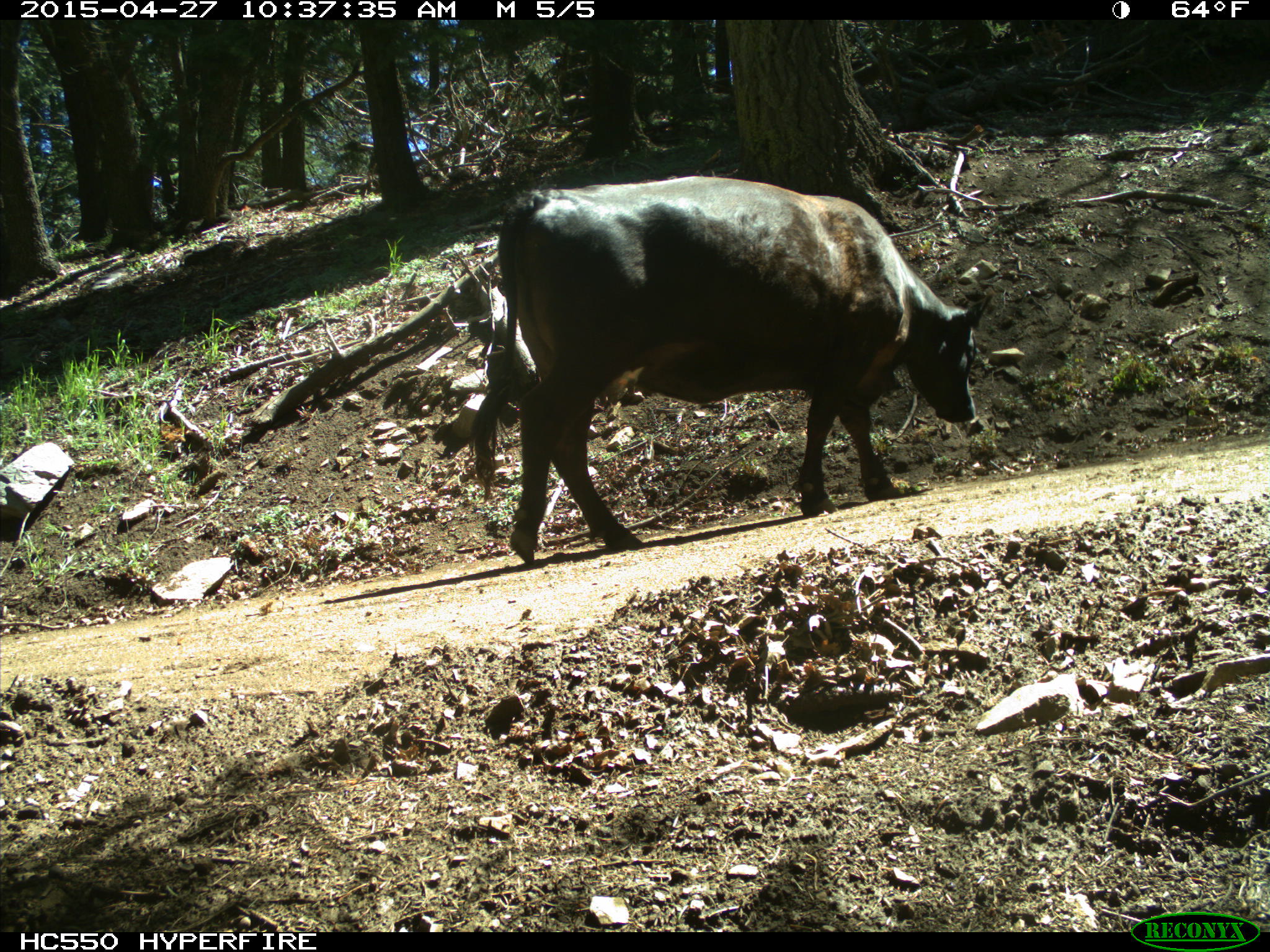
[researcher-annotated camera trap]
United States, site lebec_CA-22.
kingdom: Animalia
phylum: Chordata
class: Mammalia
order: Artiodactyla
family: Bovidae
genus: Bos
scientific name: Bos taurus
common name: domestic cow